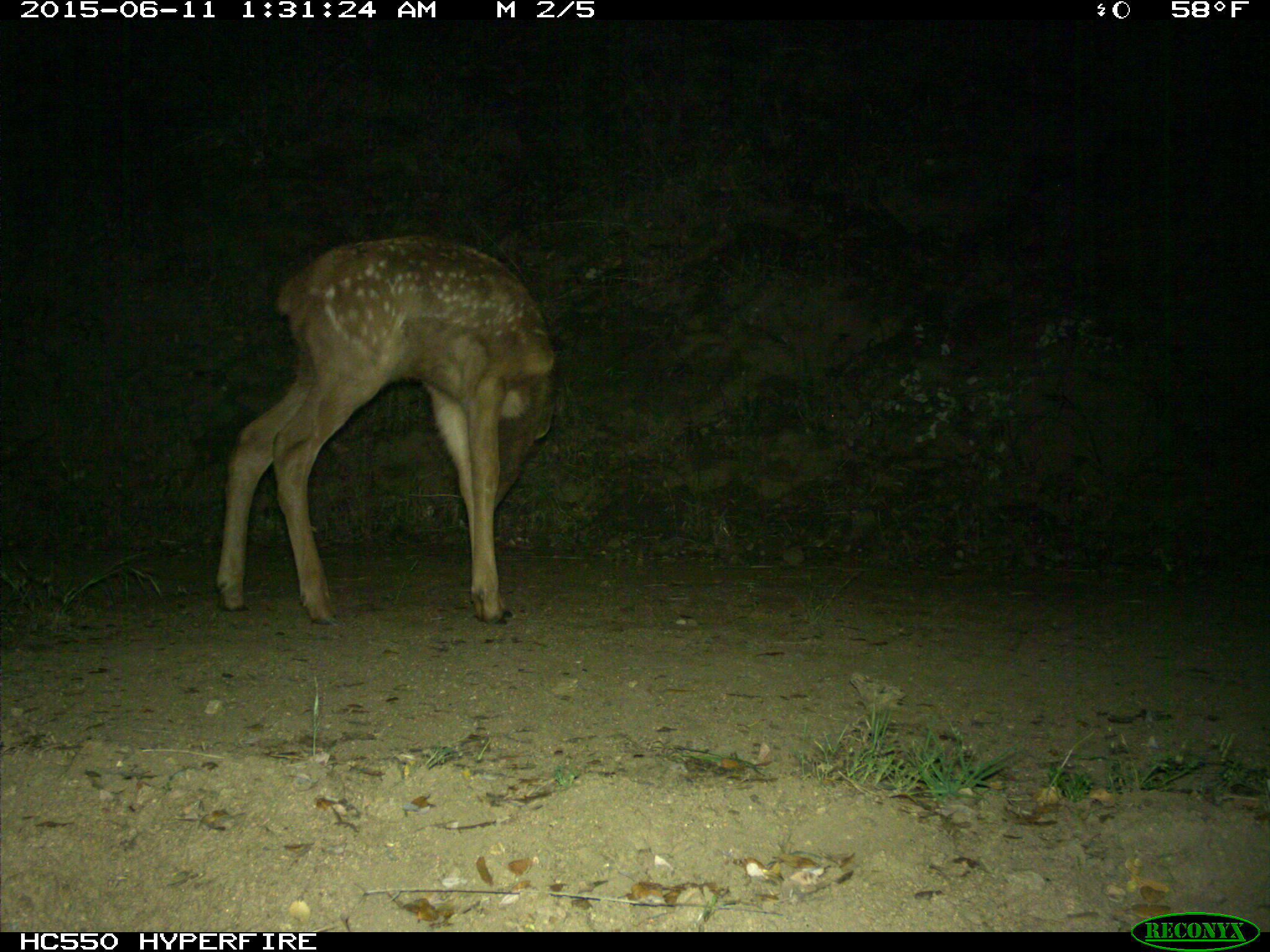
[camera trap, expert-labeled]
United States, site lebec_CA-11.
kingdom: Animalia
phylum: Chordata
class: Mammalia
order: Artiodactyla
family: Cervidae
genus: Cervus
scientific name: Cervus canadensis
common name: elk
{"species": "Cervus canadensis (elk)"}